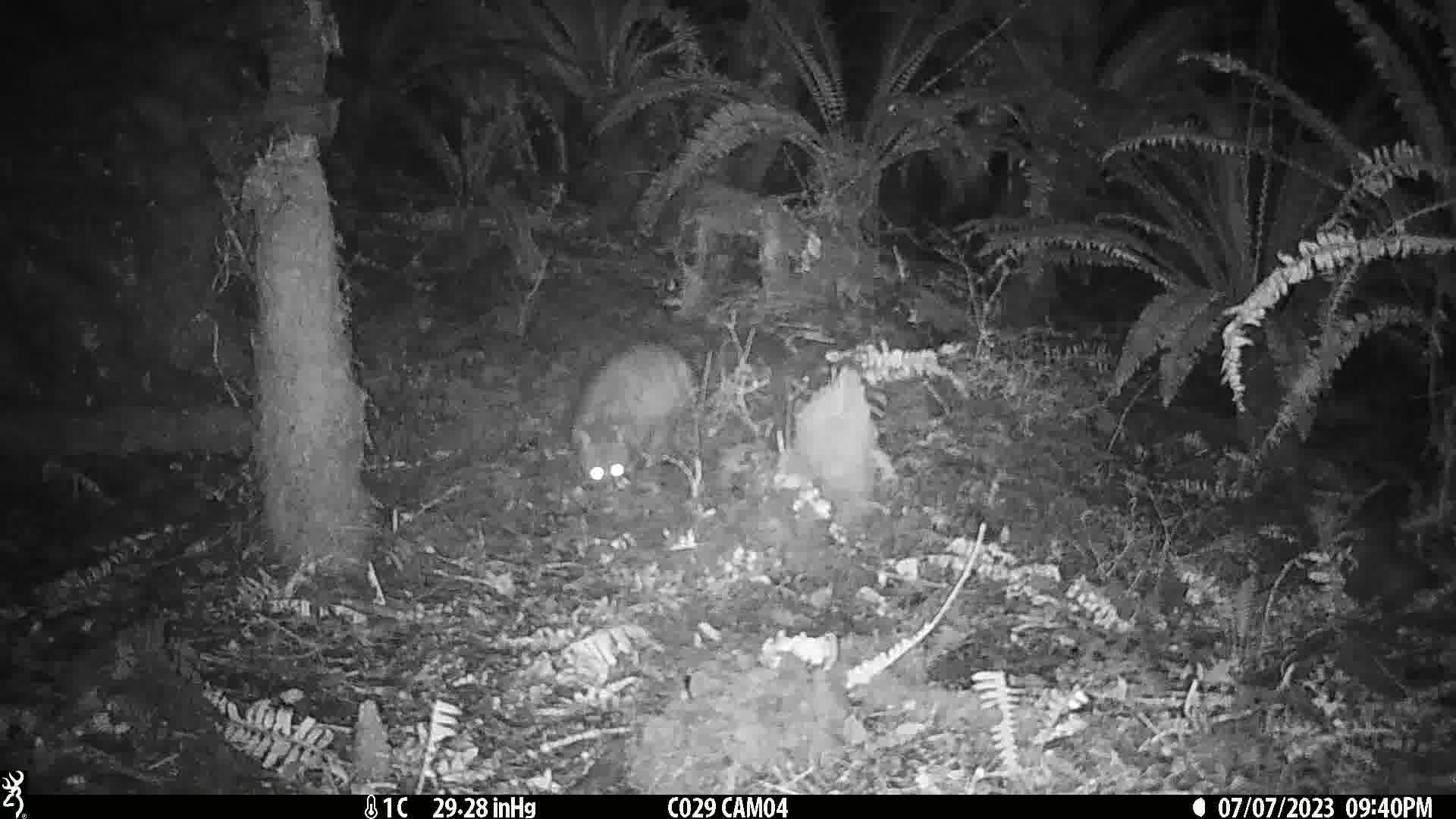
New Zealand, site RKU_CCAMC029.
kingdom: Animalia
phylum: Chordata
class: Mammalia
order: Diprotodontia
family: Phalangeridae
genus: Trichosurus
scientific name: Trichosurus vulpecula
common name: common brushtail possum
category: possum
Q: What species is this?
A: Possum (common brushtail possum) (Trichosurus vulpecula).